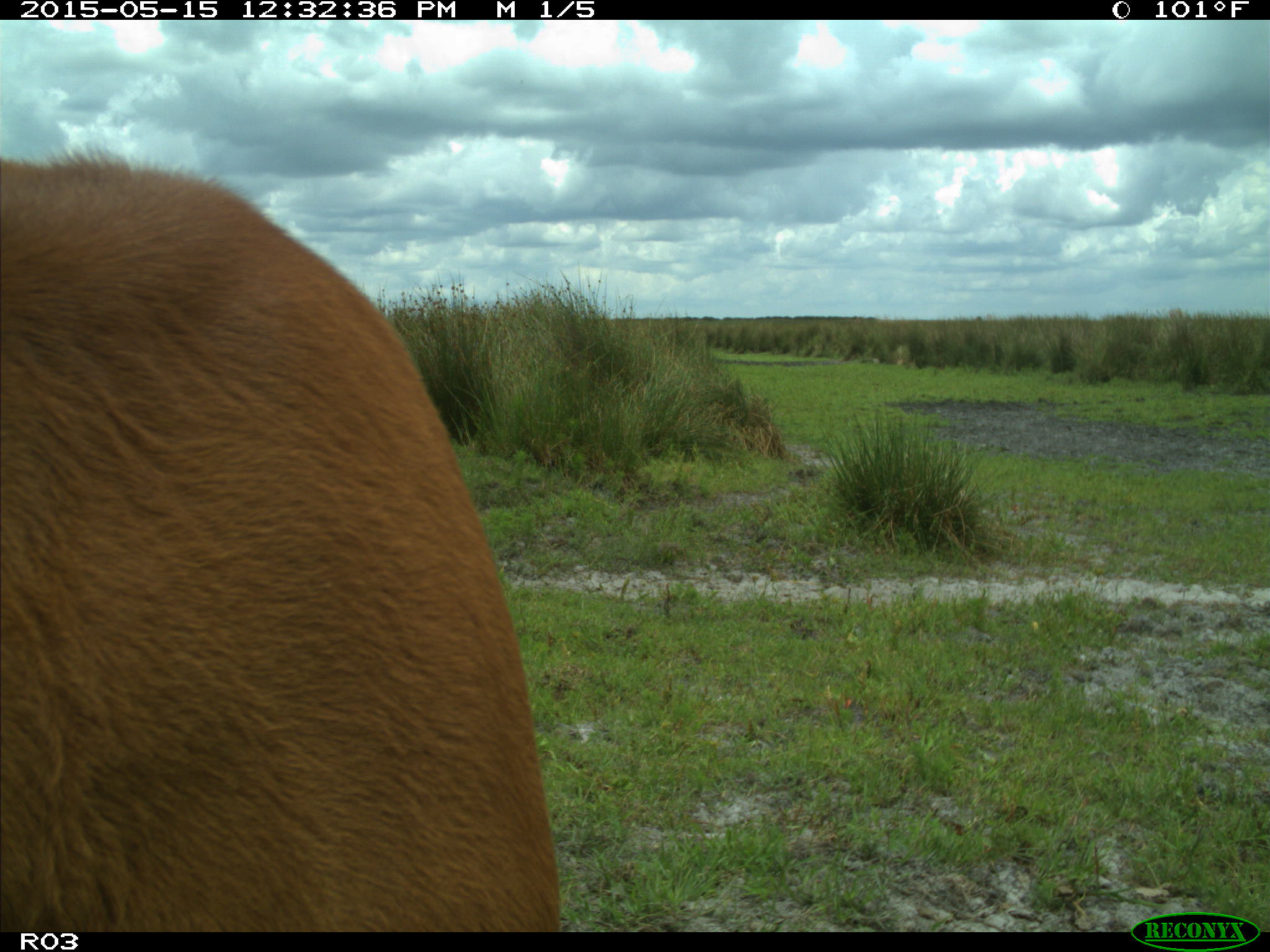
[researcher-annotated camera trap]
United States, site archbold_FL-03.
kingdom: Animalia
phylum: Chordata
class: Mammalia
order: Artiodactyla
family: Bovidae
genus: Bos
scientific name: Bos taurus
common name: domestic cow